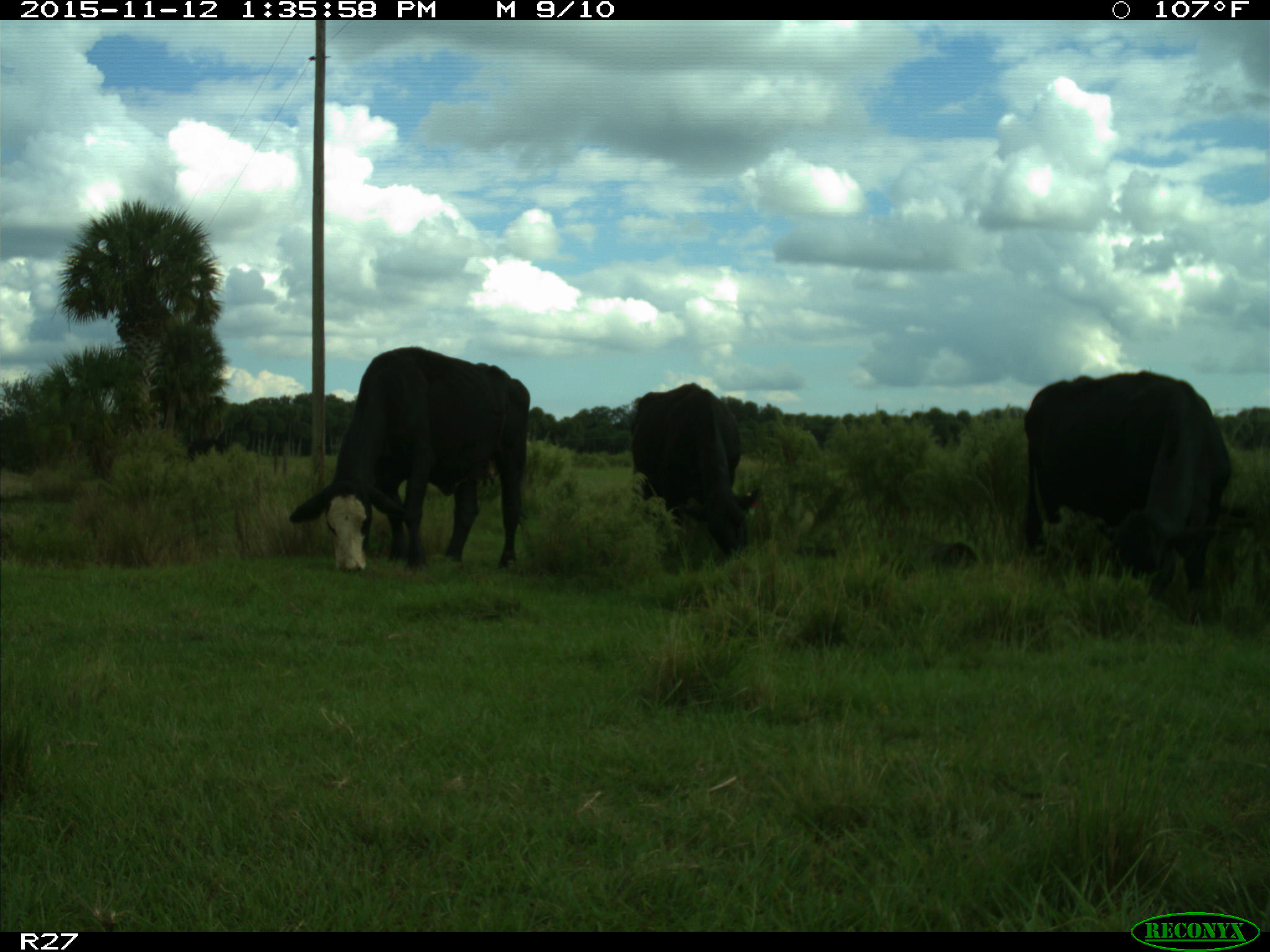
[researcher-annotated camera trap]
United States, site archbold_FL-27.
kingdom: Animalia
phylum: Chordata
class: Mammalia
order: Artiodactyla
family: Bovidae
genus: Bos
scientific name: Bos taurus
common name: domestic cow